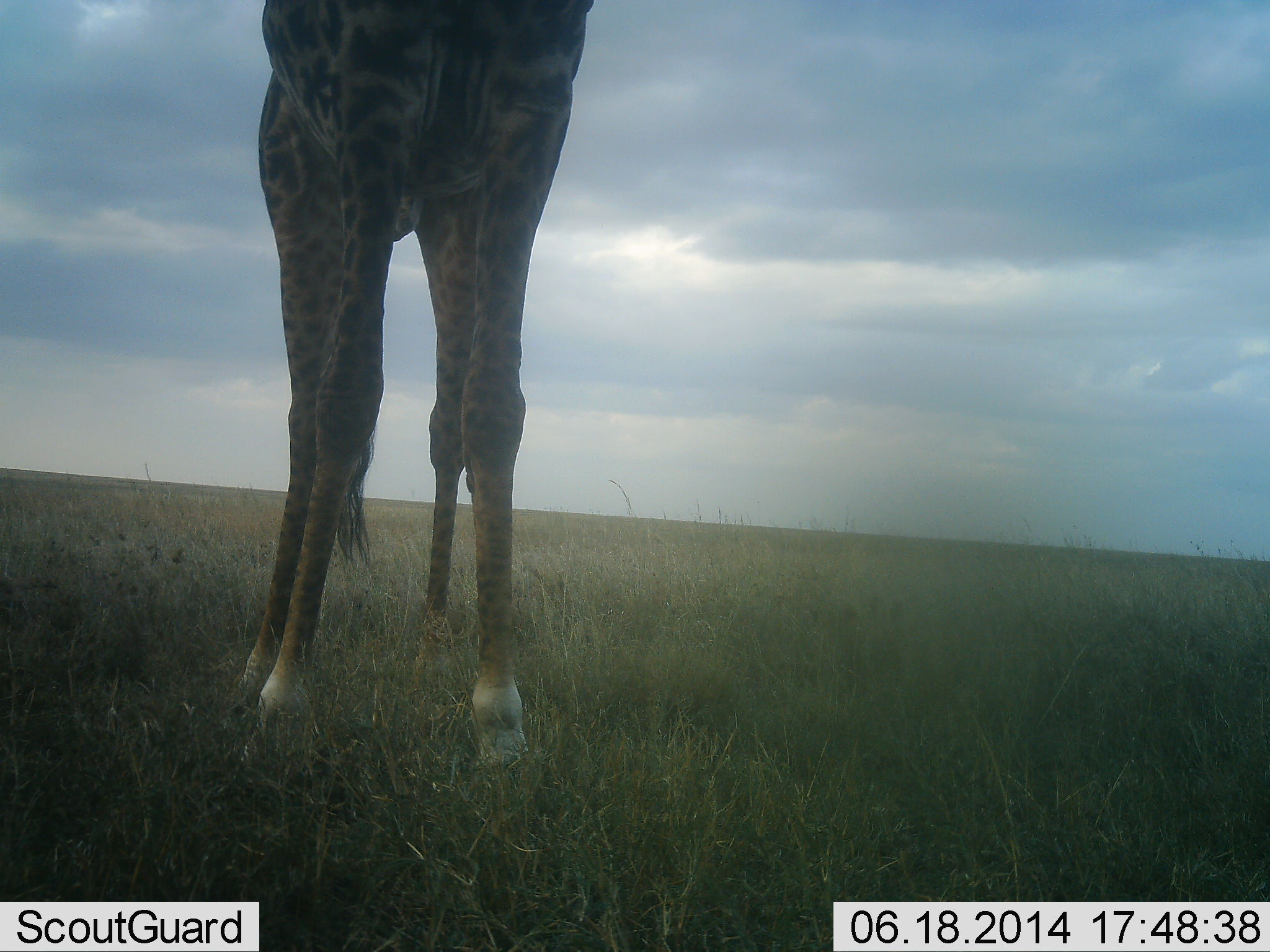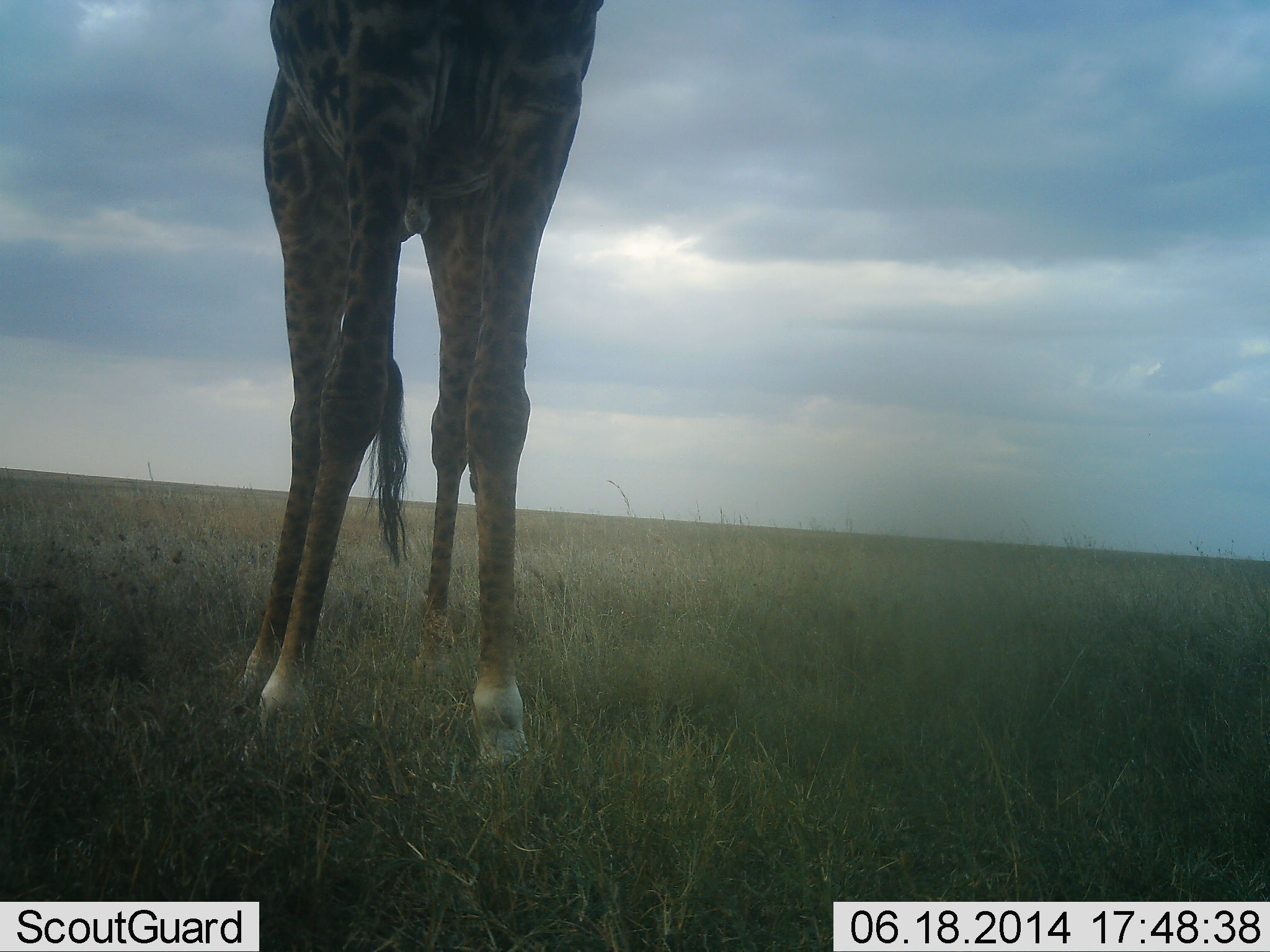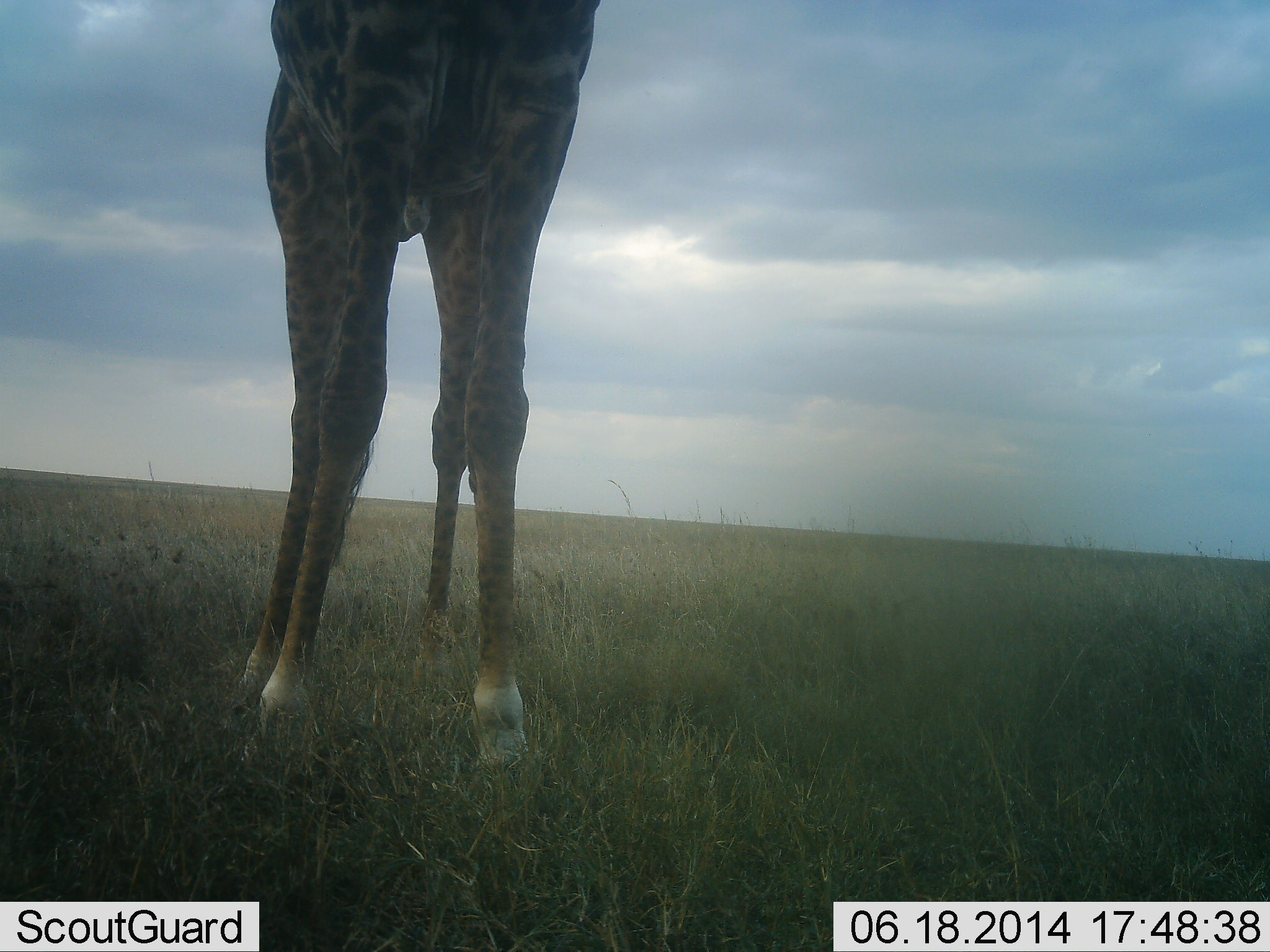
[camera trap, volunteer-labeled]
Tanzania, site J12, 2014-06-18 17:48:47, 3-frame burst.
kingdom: Animalia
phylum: Chordata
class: Mammalia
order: Artiodactyla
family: Giraffidae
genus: Giraffa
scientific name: Giraffa camelopardalis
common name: giraffe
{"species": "giraffe (Giraffa camelopardalis)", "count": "1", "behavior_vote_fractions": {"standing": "100%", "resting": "0%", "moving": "0%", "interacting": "0%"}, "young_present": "0%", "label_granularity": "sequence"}